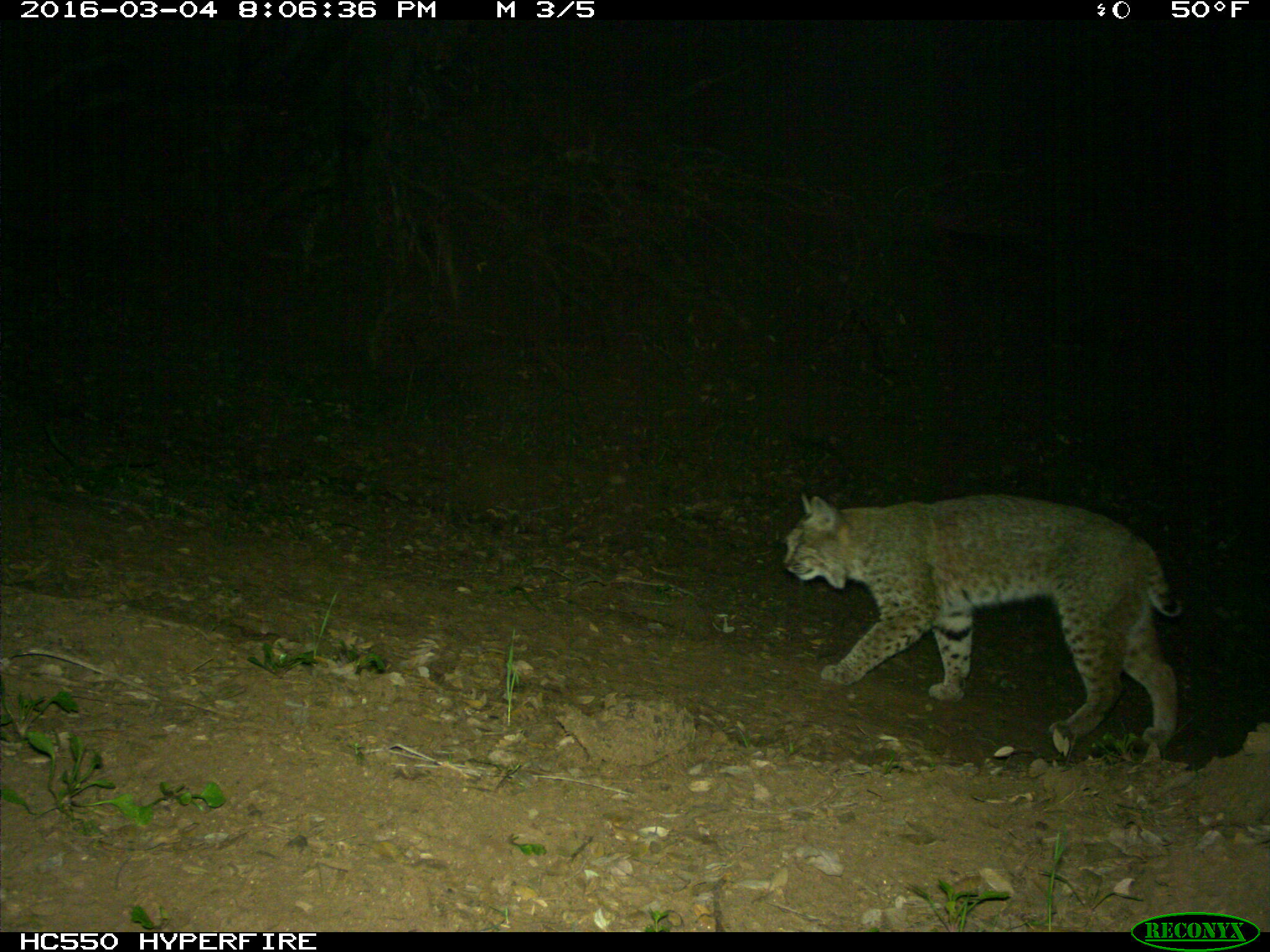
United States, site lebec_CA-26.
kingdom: Animalia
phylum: Chordata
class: Mammalia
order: Carnivora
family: Felidae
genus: Lynx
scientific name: Lynx rufus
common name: bobcat